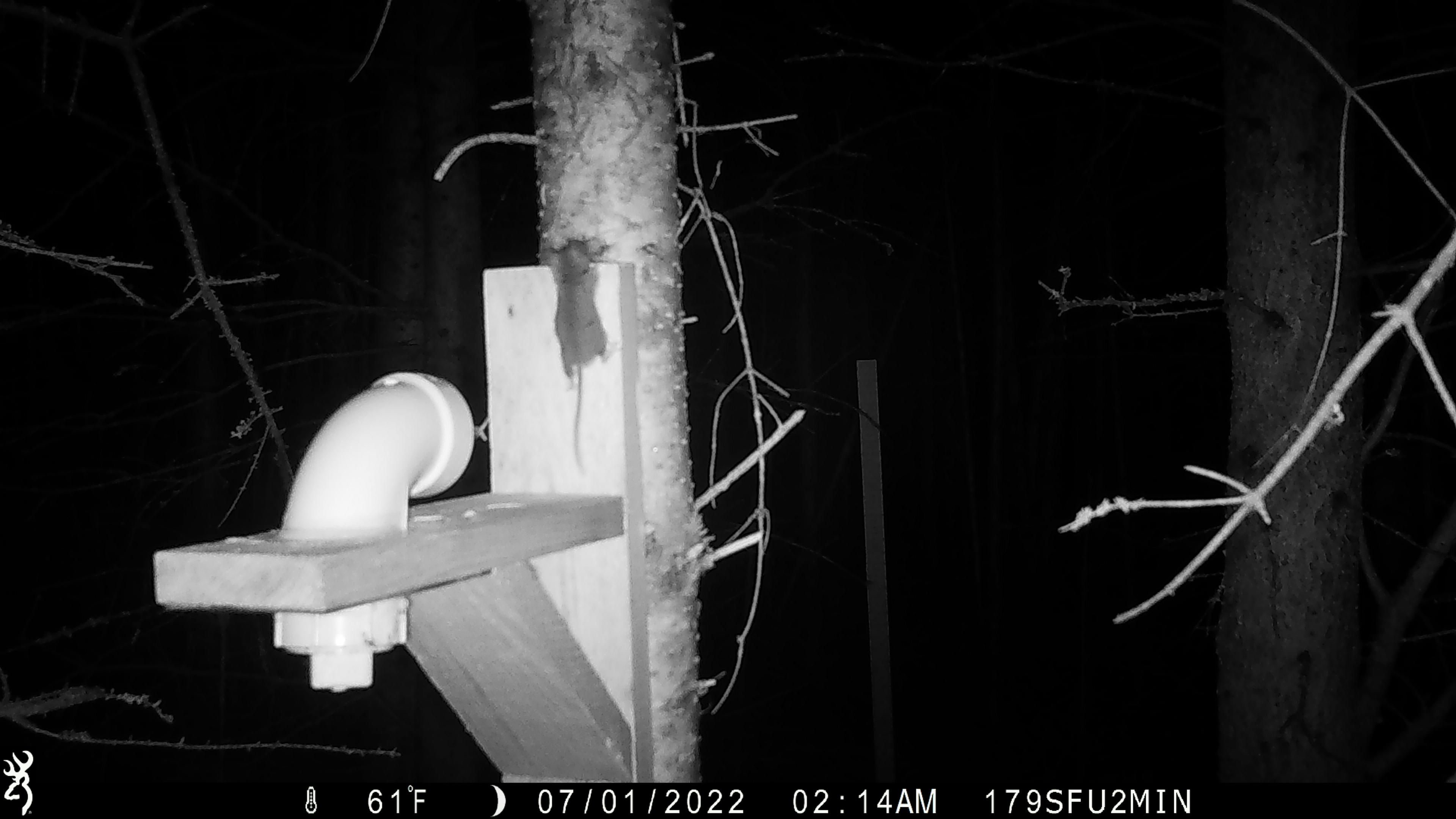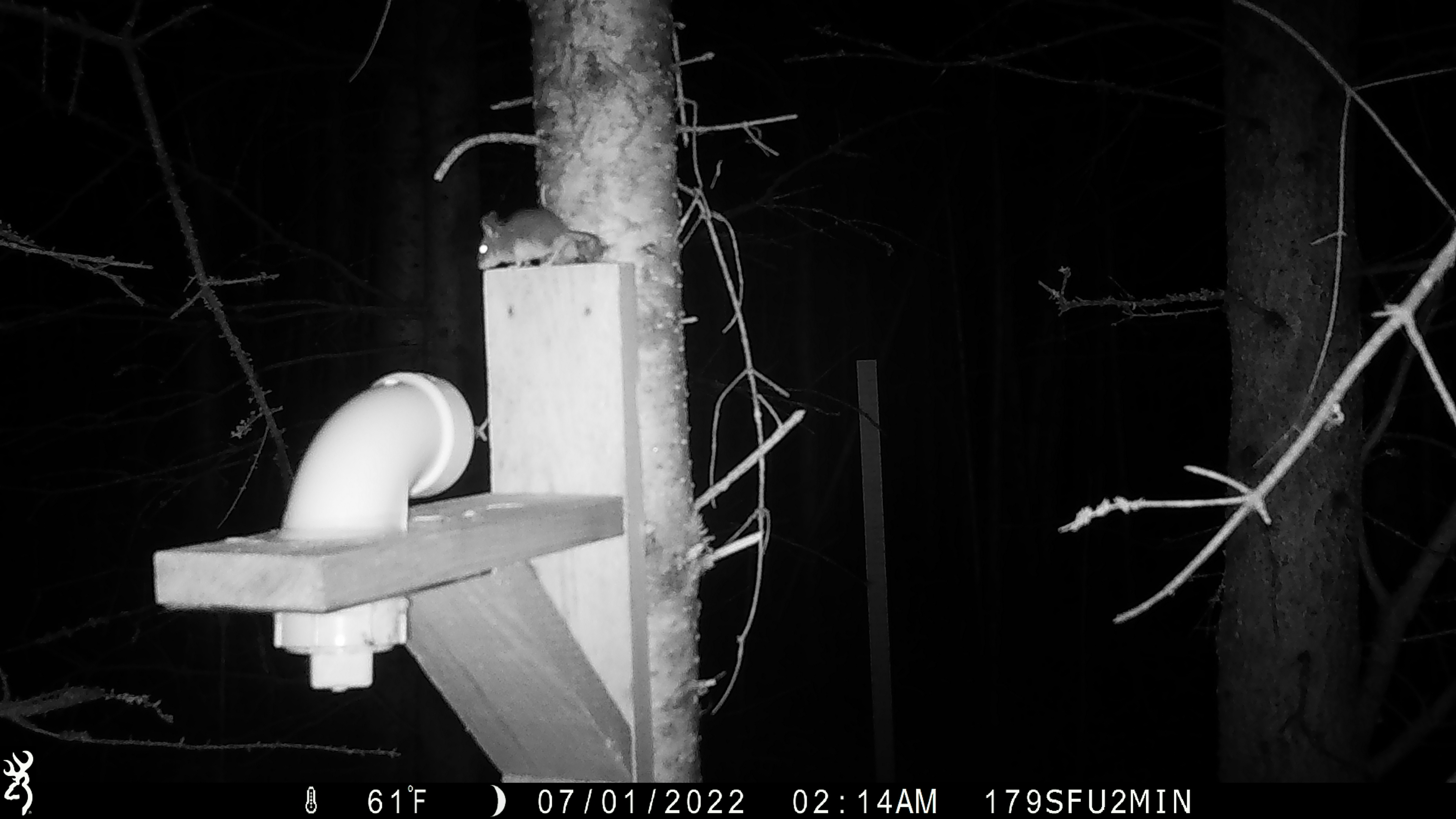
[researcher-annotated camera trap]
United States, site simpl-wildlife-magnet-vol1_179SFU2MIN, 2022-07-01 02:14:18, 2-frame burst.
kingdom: Animalia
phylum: Chordata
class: Mammalia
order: Rodentia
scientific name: Rodentia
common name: mouse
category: mouse sp.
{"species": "mouse sp. (mouse) (Rodentia)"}